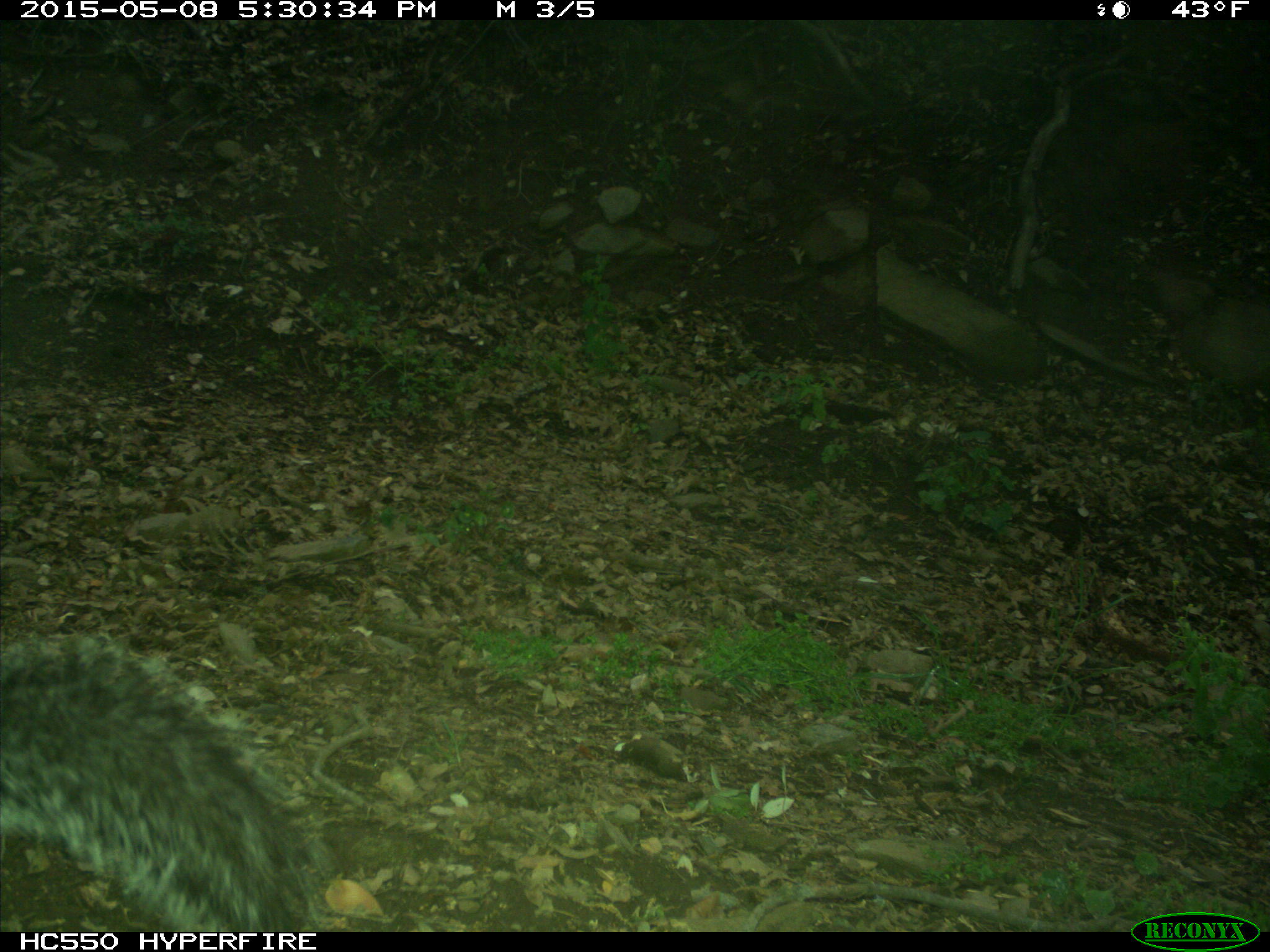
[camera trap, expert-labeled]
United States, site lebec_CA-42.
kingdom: Animalia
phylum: Chordata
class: Mammalia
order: Rodentia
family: Sciuridae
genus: Sciurus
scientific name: Sciurus carolinensis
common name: eastern gray squirrel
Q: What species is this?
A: Sciurus carolinensis (eastern gray squirrel).